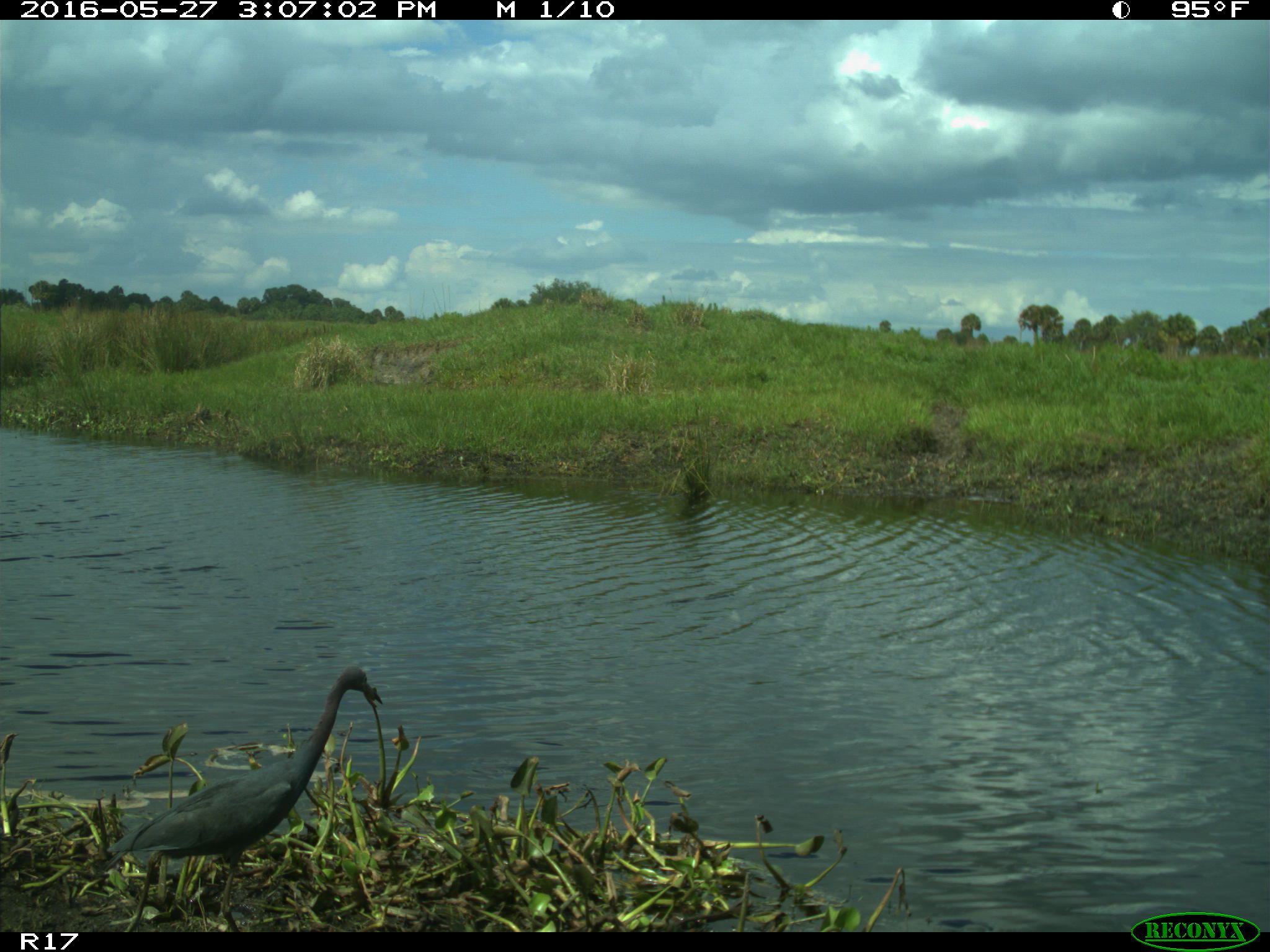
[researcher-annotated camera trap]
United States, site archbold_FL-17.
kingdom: Animalia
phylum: Chordata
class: Aves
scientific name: Aves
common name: birds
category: unidentified bird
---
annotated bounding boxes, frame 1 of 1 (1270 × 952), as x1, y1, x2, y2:
animal: 102, 665, 384, 933